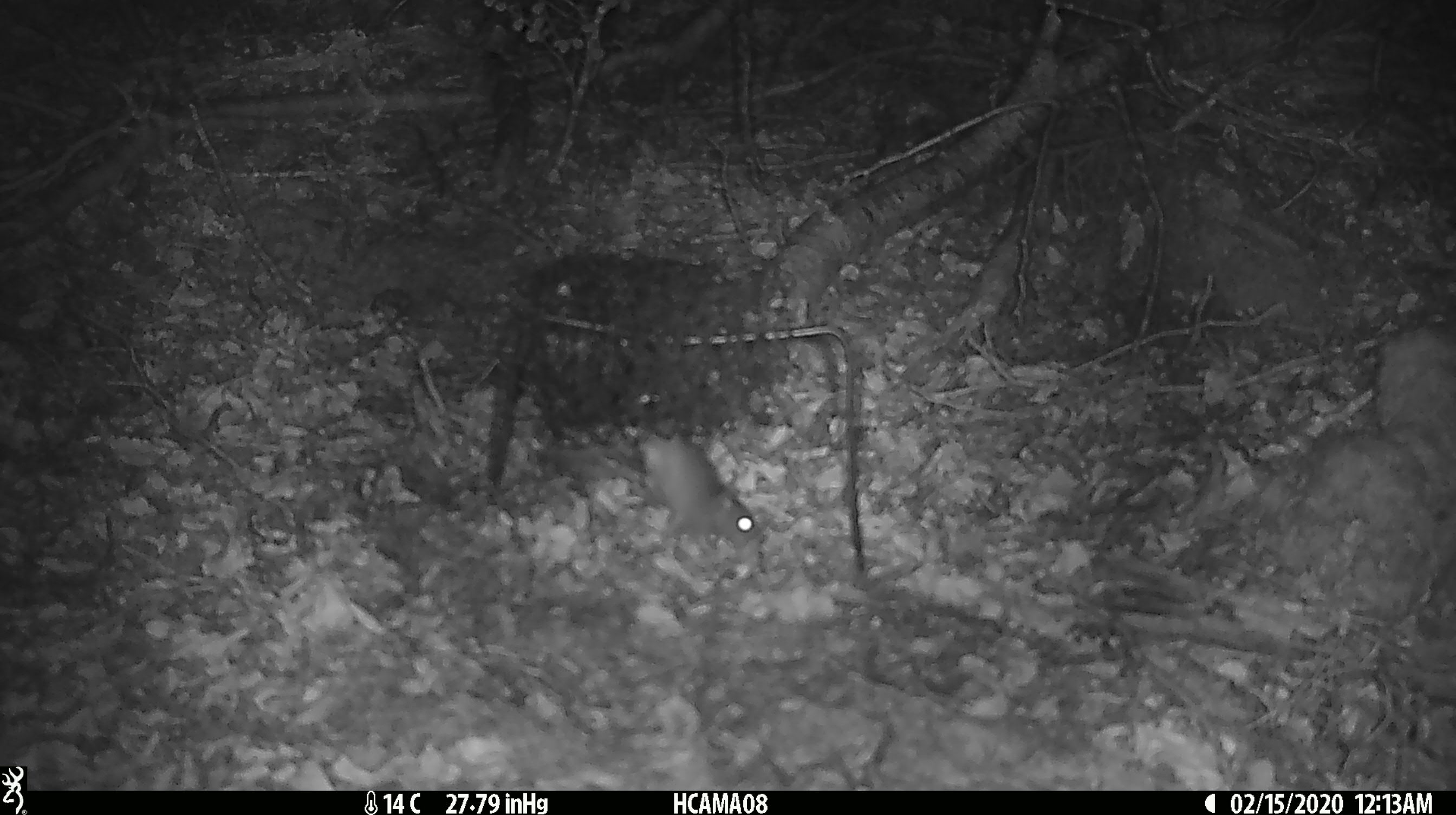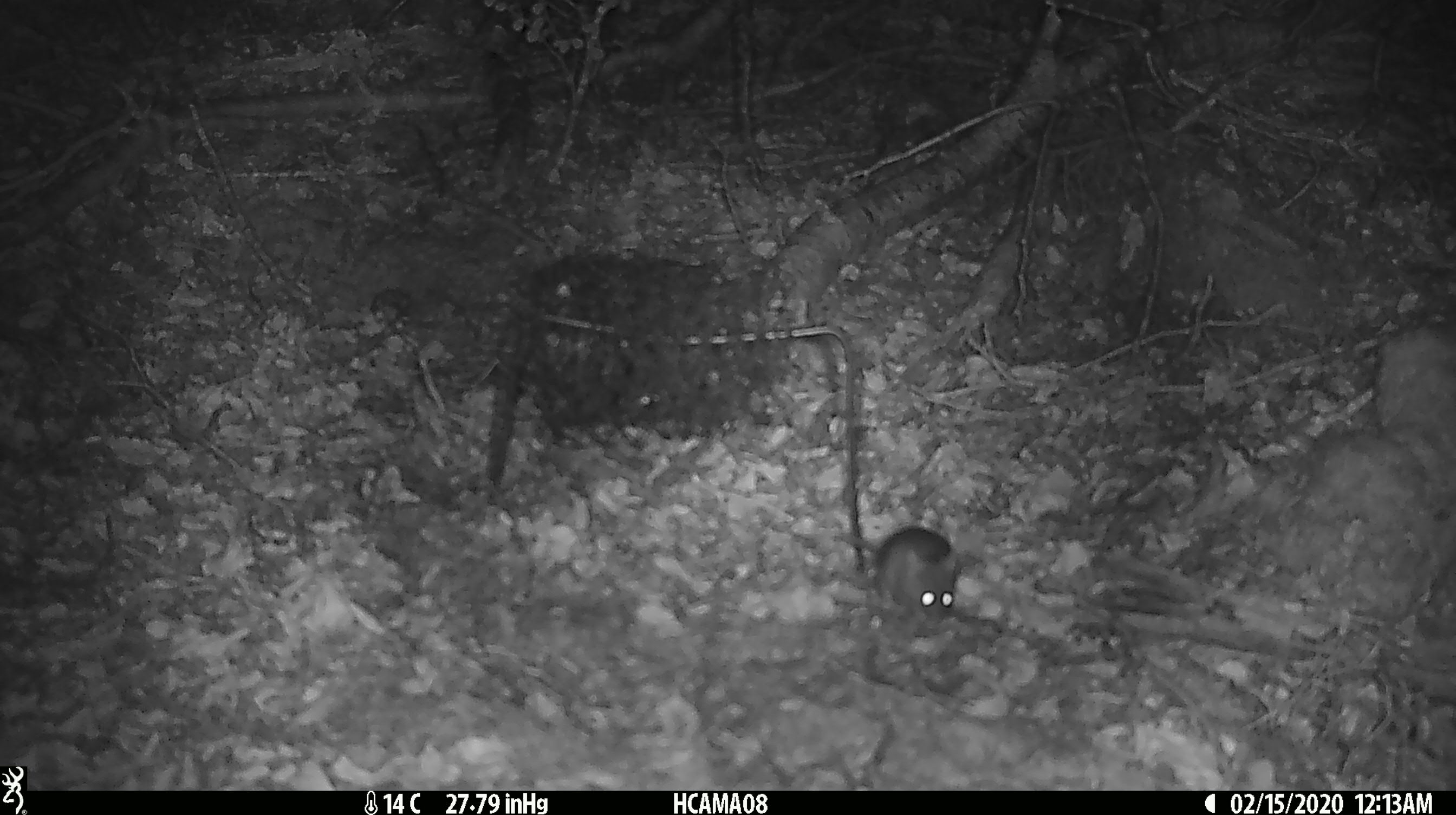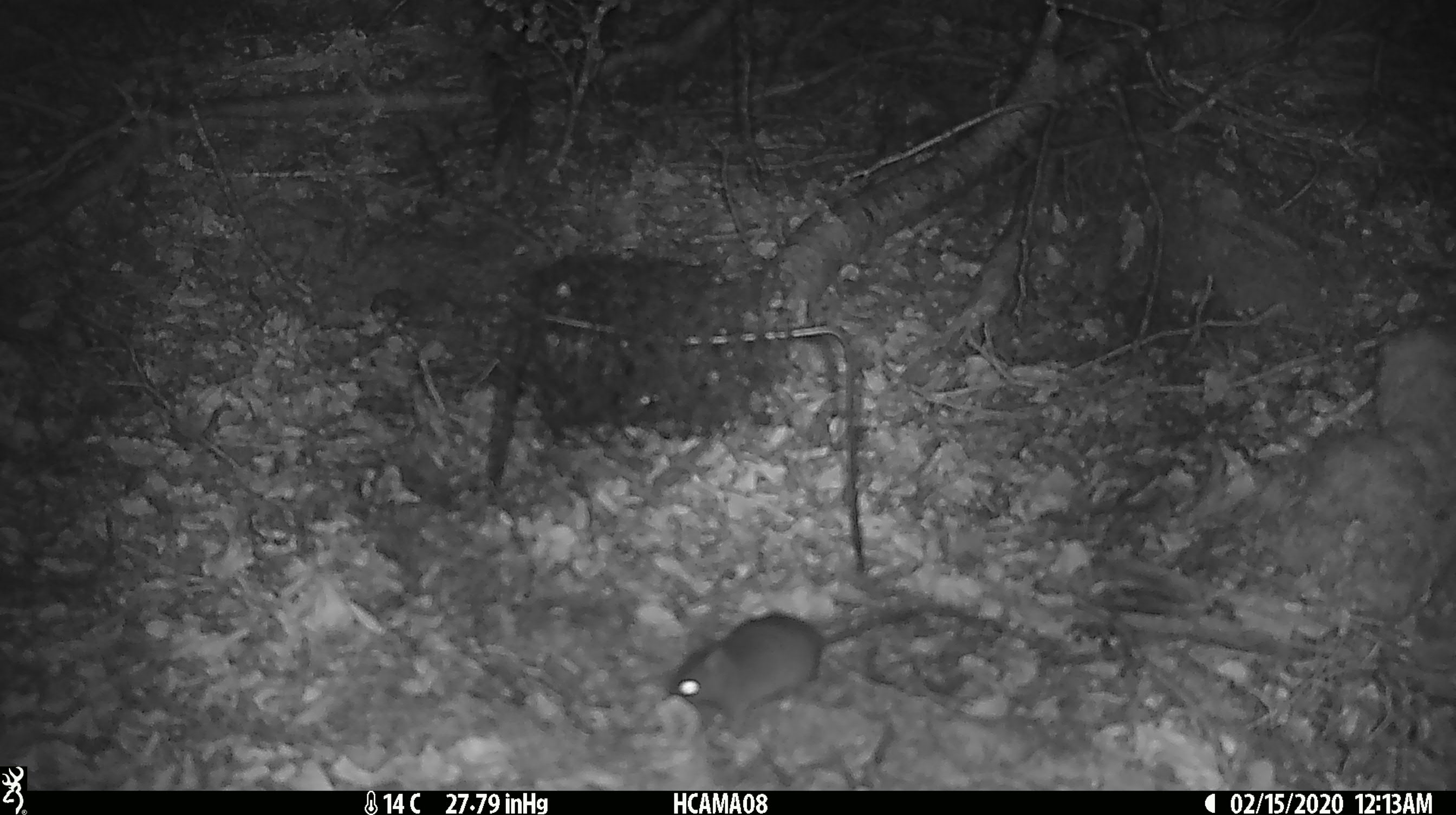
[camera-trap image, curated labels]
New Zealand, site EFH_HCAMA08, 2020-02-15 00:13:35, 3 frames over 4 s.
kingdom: Animalia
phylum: Chordata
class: Mammalia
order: Rodentia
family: Muridae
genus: Mus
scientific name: Mus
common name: mouse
Mouse (Mus).